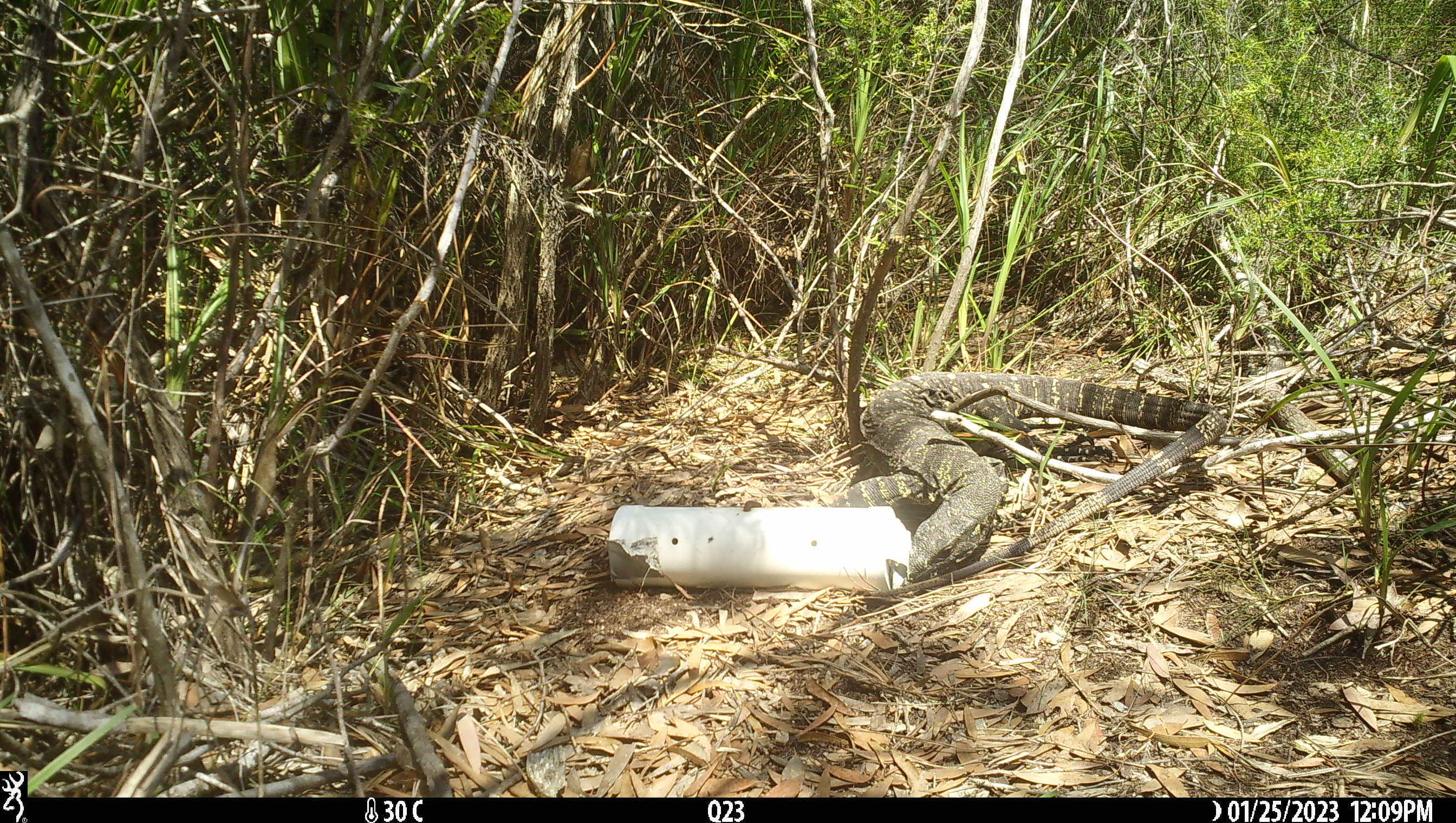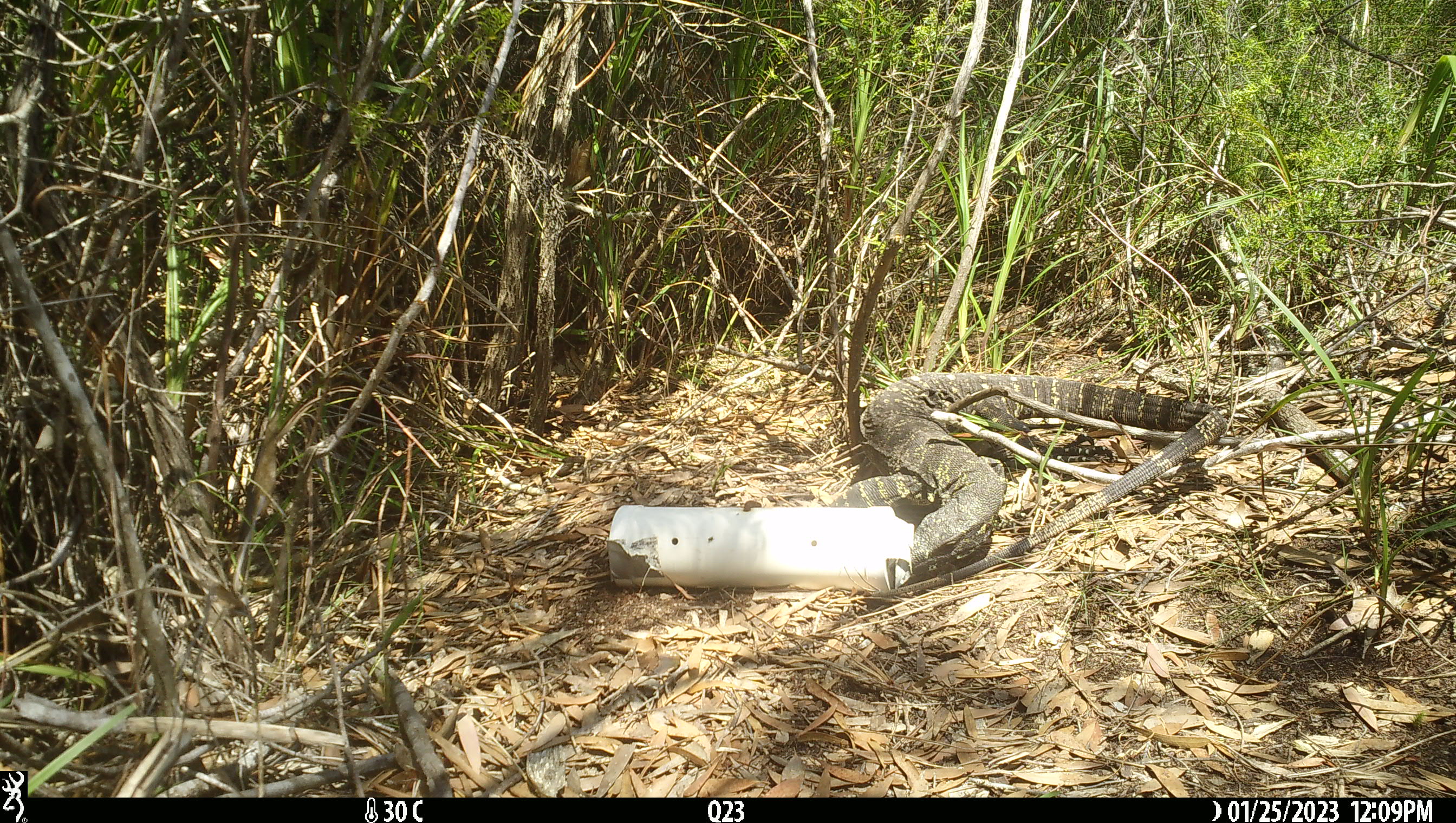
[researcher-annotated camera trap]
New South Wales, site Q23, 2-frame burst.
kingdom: Animalia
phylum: Chordata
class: Reptilia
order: Squamata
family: Varanidae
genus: Varanus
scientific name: Varanus varius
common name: lace monitor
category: goanna